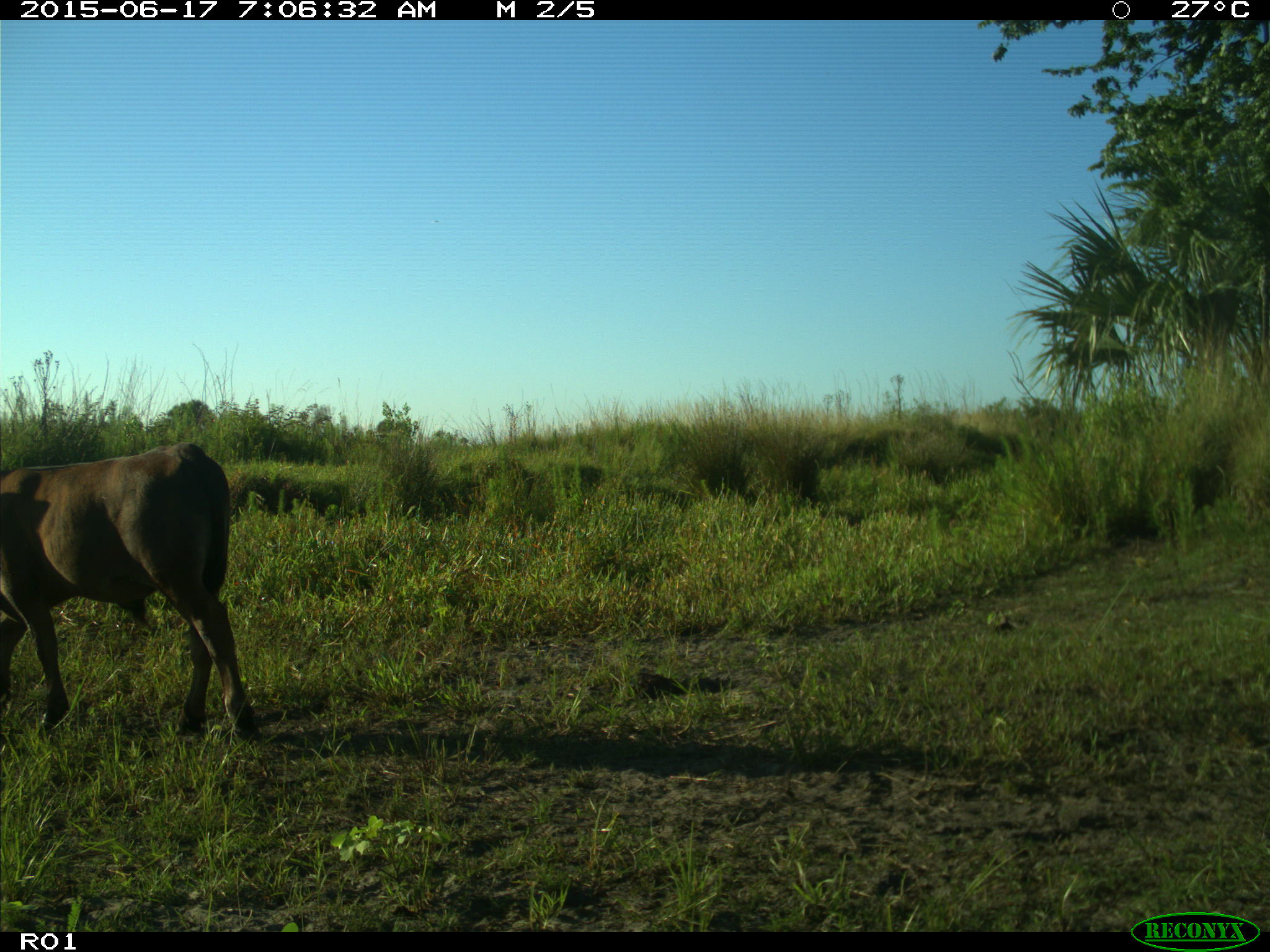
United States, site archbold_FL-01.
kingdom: Animalia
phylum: Chordata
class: Mammalia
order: Artiodactyla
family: Bovidae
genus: Bos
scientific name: Bos taurus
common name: domestic cow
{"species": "Bos taurus (domestic cow)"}